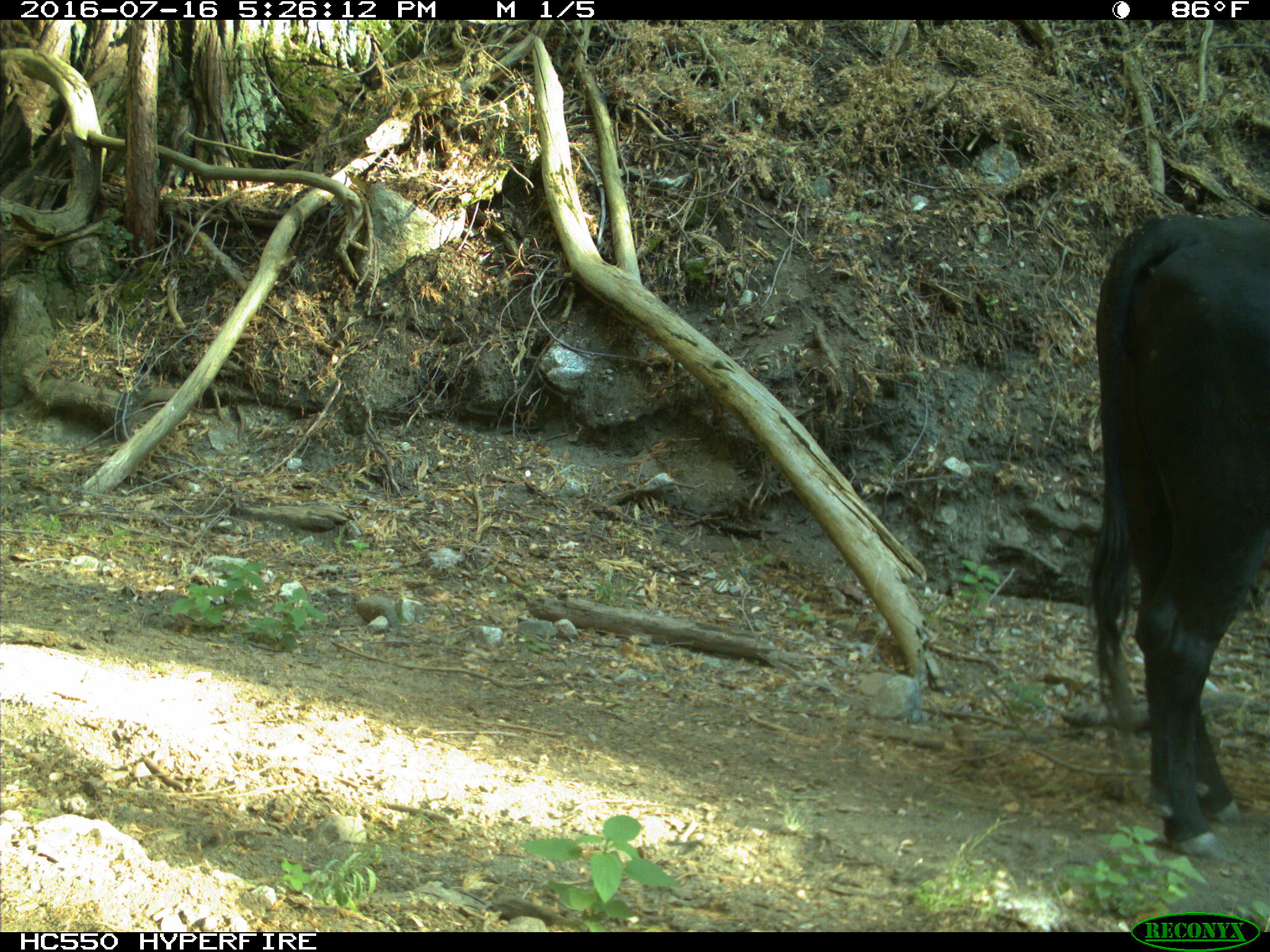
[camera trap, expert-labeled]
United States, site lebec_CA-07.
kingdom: Animalia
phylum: Chordata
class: Mammalia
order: Artiodactyla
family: Bovidae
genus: Bos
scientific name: Bos taurus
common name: domestic cow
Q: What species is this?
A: Bos taurus (domestic cow).